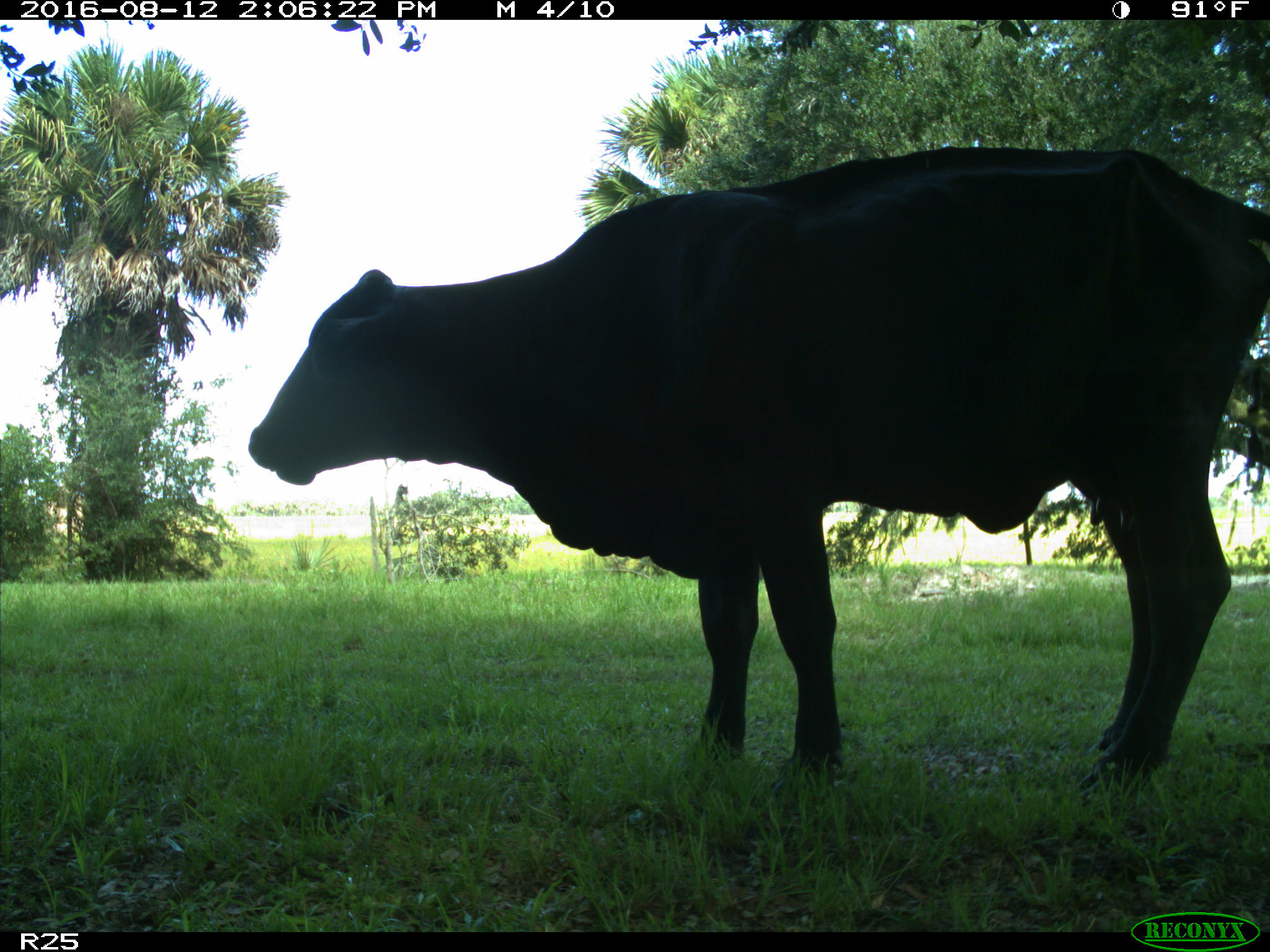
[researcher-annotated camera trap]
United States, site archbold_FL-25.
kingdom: Animalia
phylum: Chordata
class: Mammalia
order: Artiodactyla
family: Bovidae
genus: Bos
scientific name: Bos taurus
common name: domestic cow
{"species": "Bos taurus (domestic cow)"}